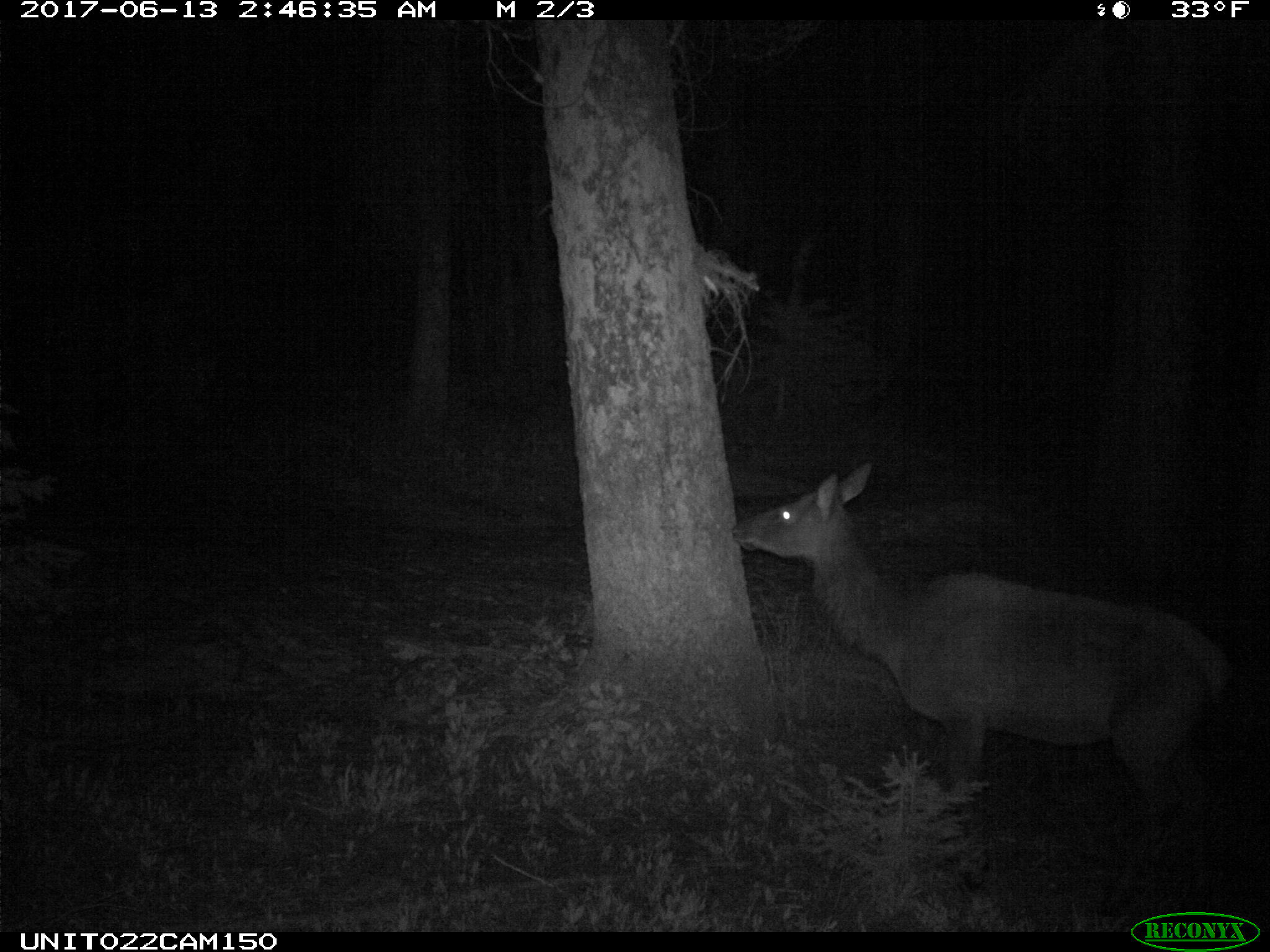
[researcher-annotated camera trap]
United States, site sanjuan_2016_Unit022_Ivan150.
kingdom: Animalia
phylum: Chordata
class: Mammalia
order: Artiodactyla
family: Cervidae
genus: Cervus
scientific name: Cervus elaphus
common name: red deer